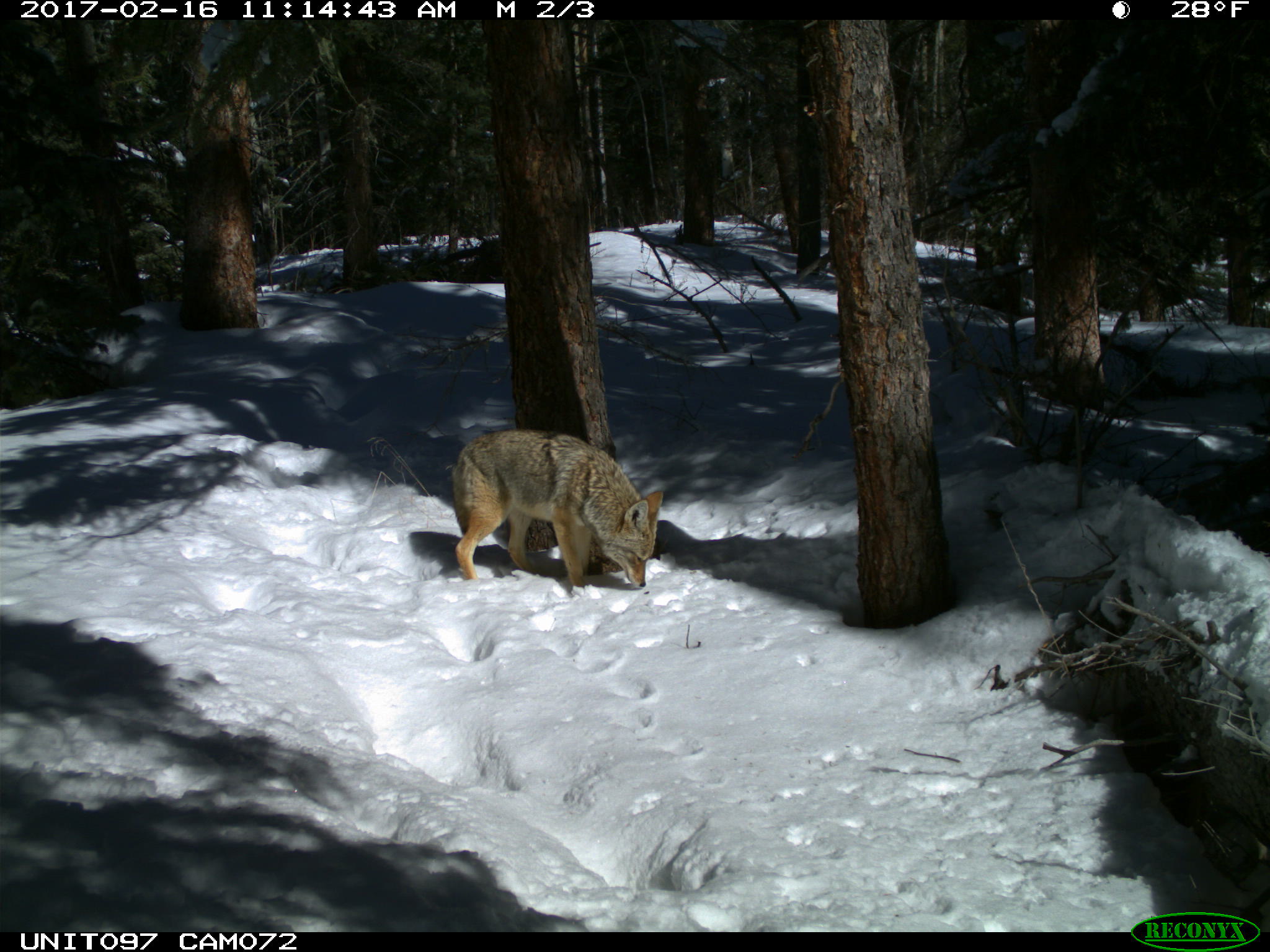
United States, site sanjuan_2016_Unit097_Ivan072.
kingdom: Animalia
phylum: Chordata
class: Mammalia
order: Carnivora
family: Canidae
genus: Canis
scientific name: Canis latrans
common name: coyote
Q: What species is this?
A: Canis latrans (coyote).